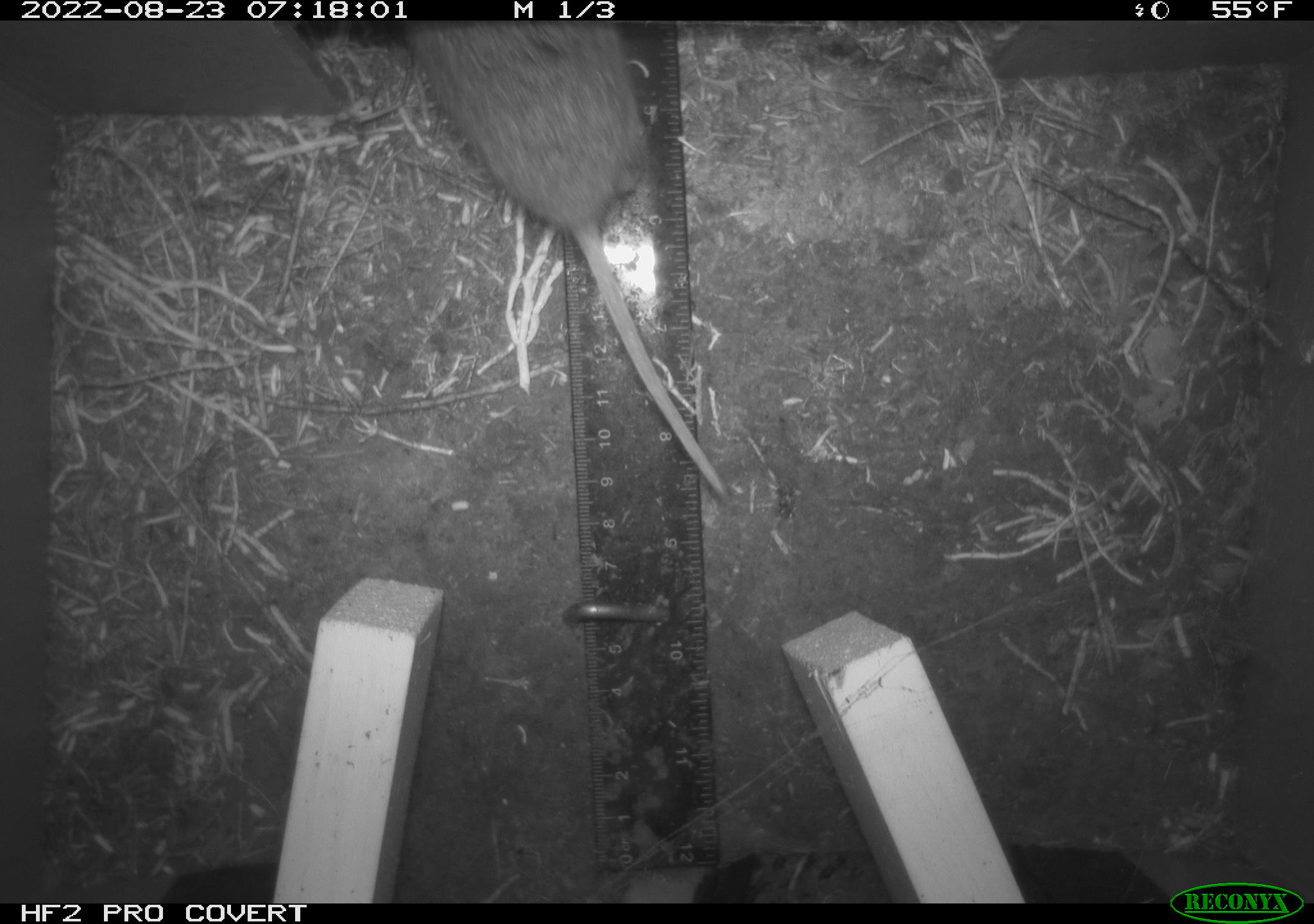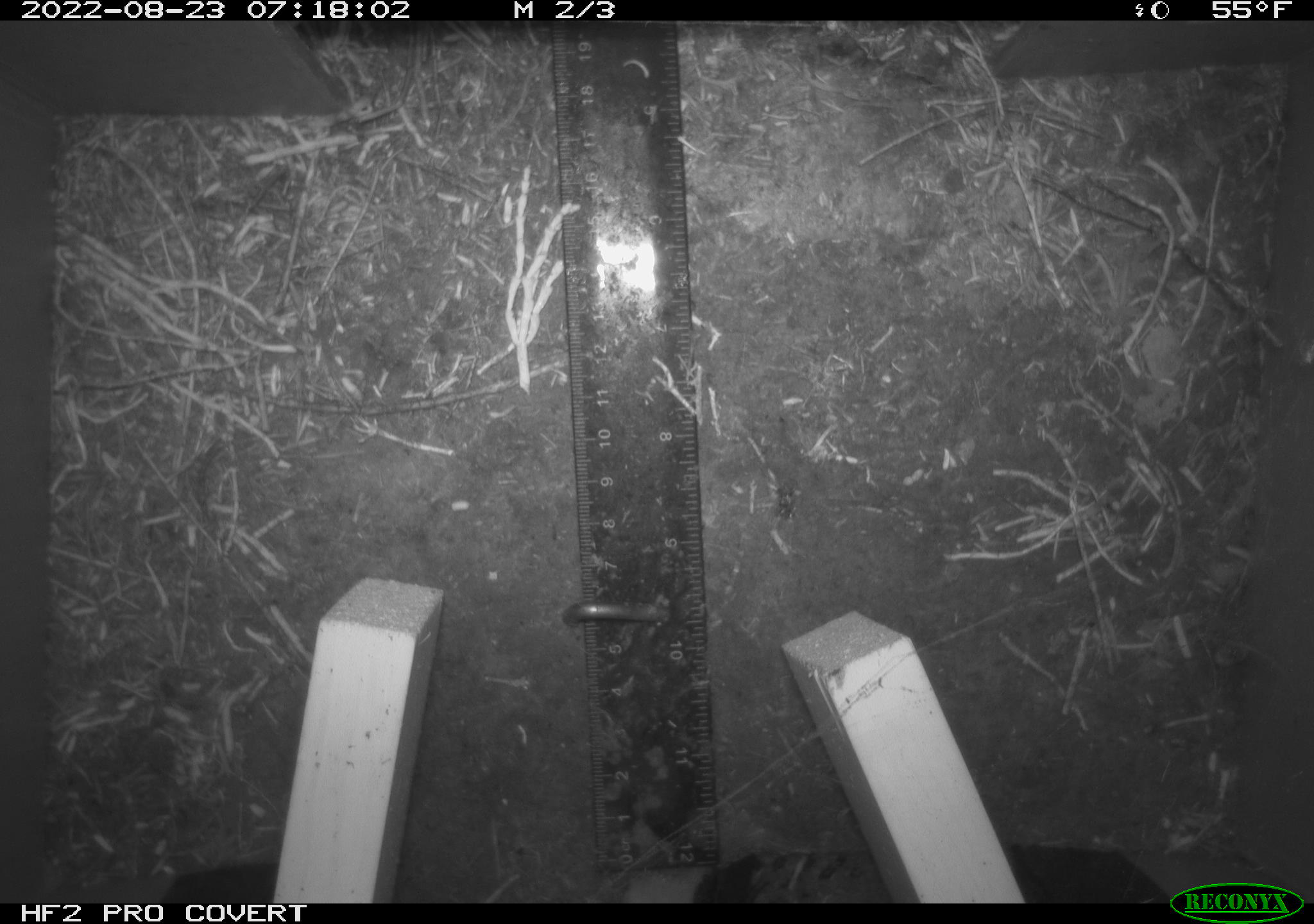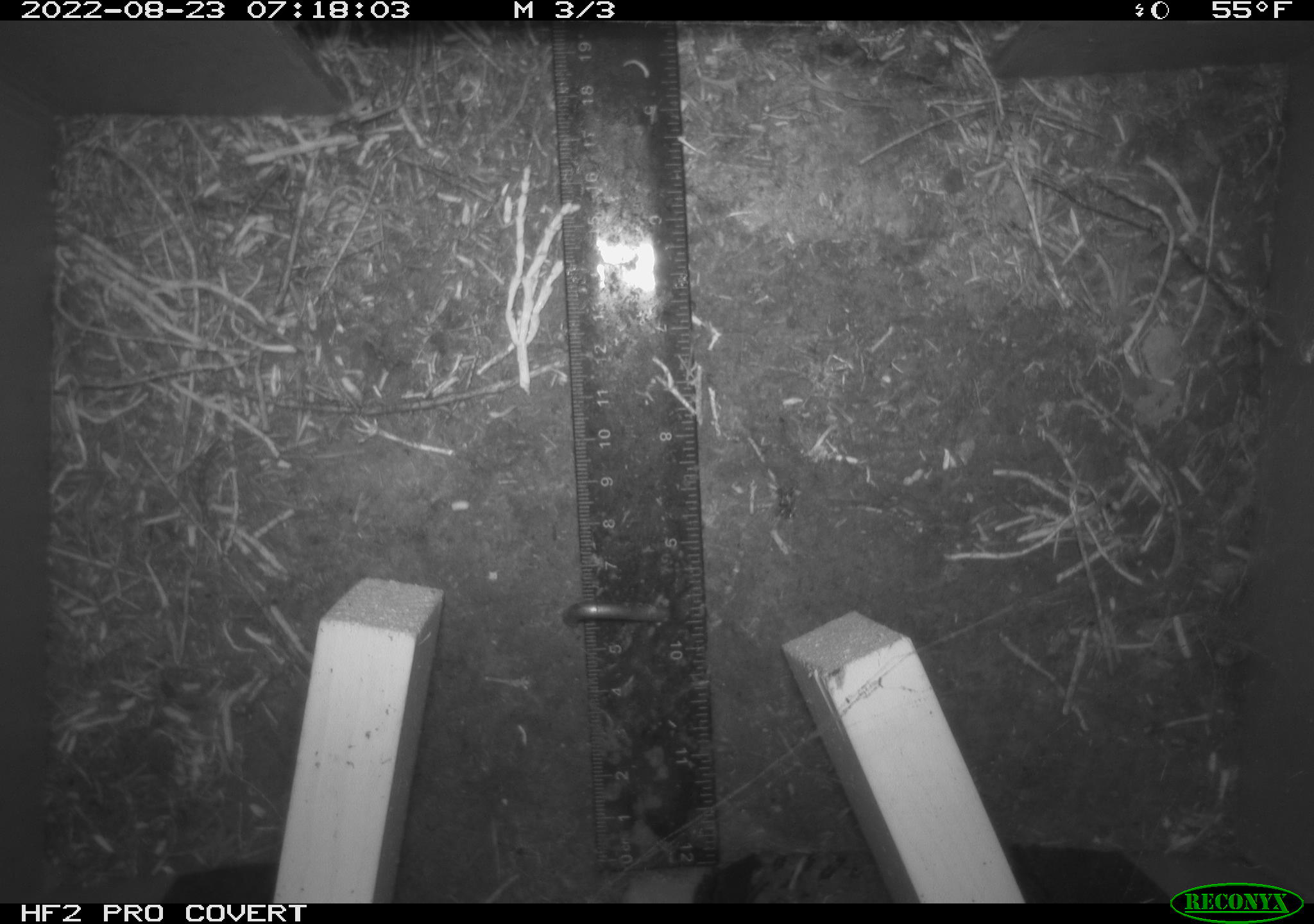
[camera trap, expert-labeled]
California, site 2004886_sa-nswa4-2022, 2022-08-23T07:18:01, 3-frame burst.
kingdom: Animalia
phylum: Chordata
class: Mammalia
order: Rodentia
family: Cricetidae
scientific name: Cricetidae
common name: hamsters, voles, lemmings, and allies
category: cricetidae family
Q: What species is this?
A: Cricetidae family (hamsters, voles, lemmings, and allies) (Cricetidae).